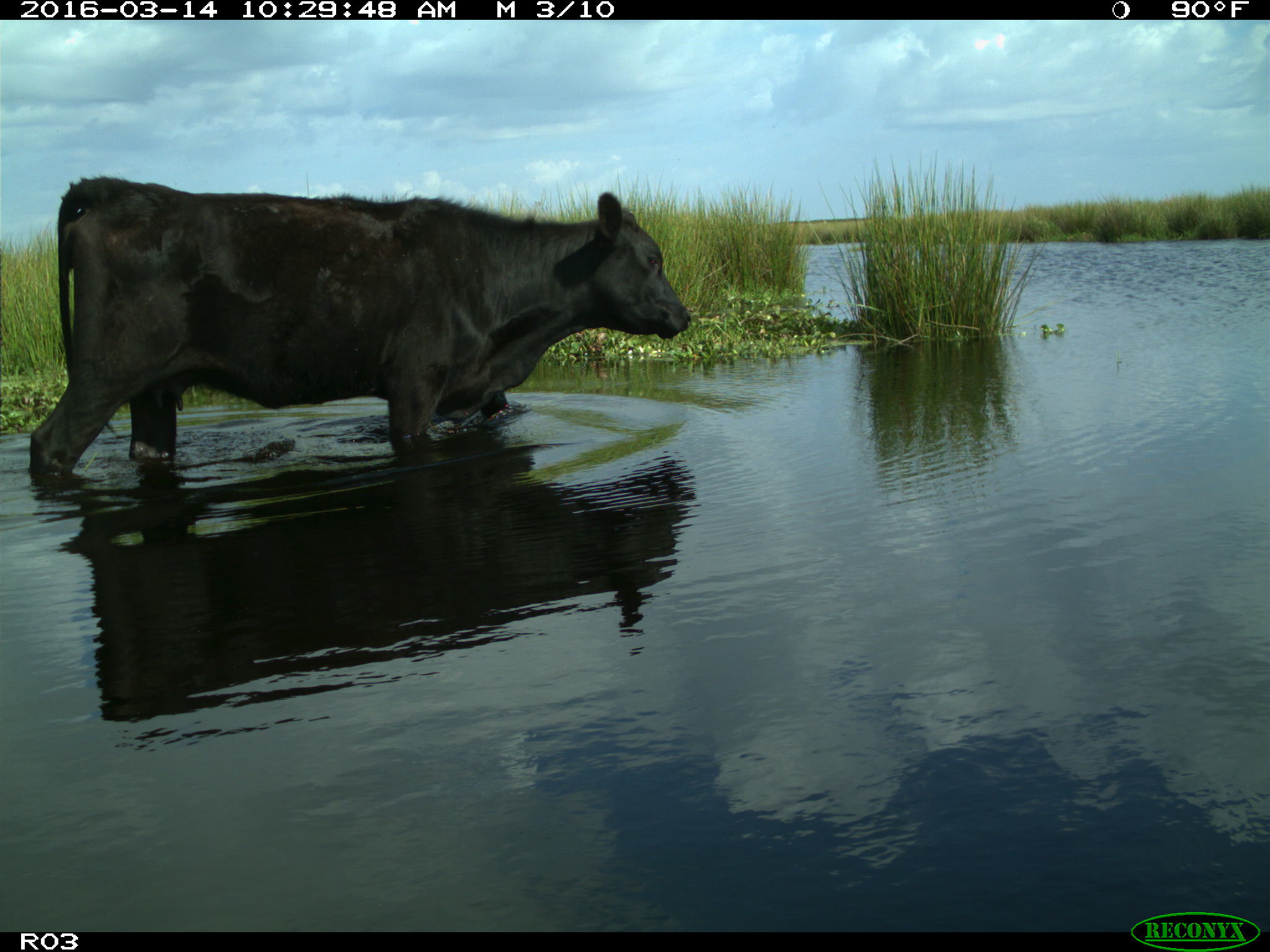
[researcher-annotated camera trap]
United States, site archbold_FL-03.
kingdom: Animalia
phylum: Chordata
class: Mammalia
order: Artiodactyla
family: Bovidae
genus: Bos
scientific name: Bos taurus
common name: domestic cow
Bos taurus (domestic cow).